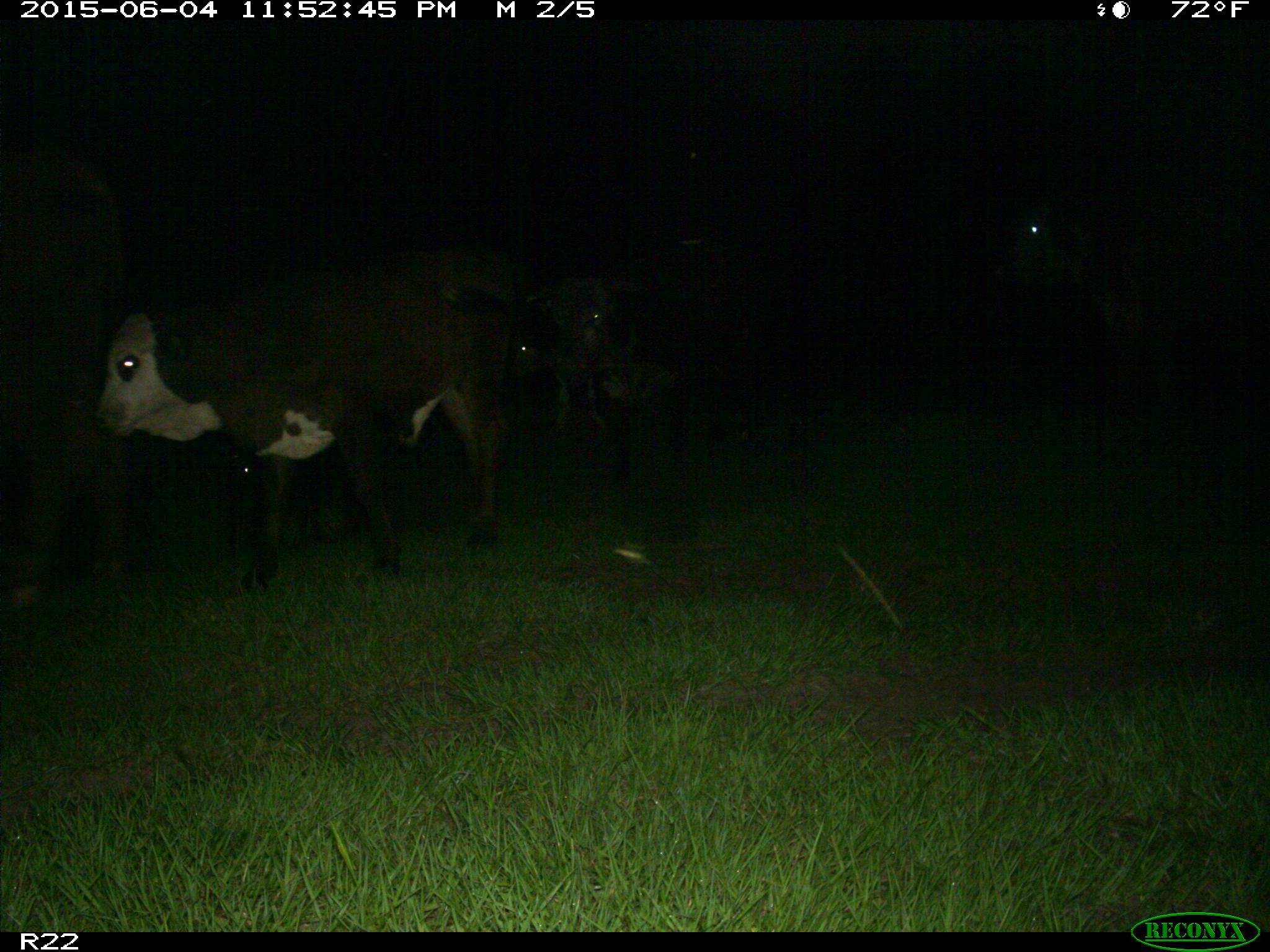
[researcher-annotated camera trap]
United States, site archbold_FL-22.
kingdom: Animalia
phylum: Chordata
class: Mammalia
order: Artiodactyla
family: Bovidae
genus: Bos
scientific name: Bos taurus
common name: domestic cow